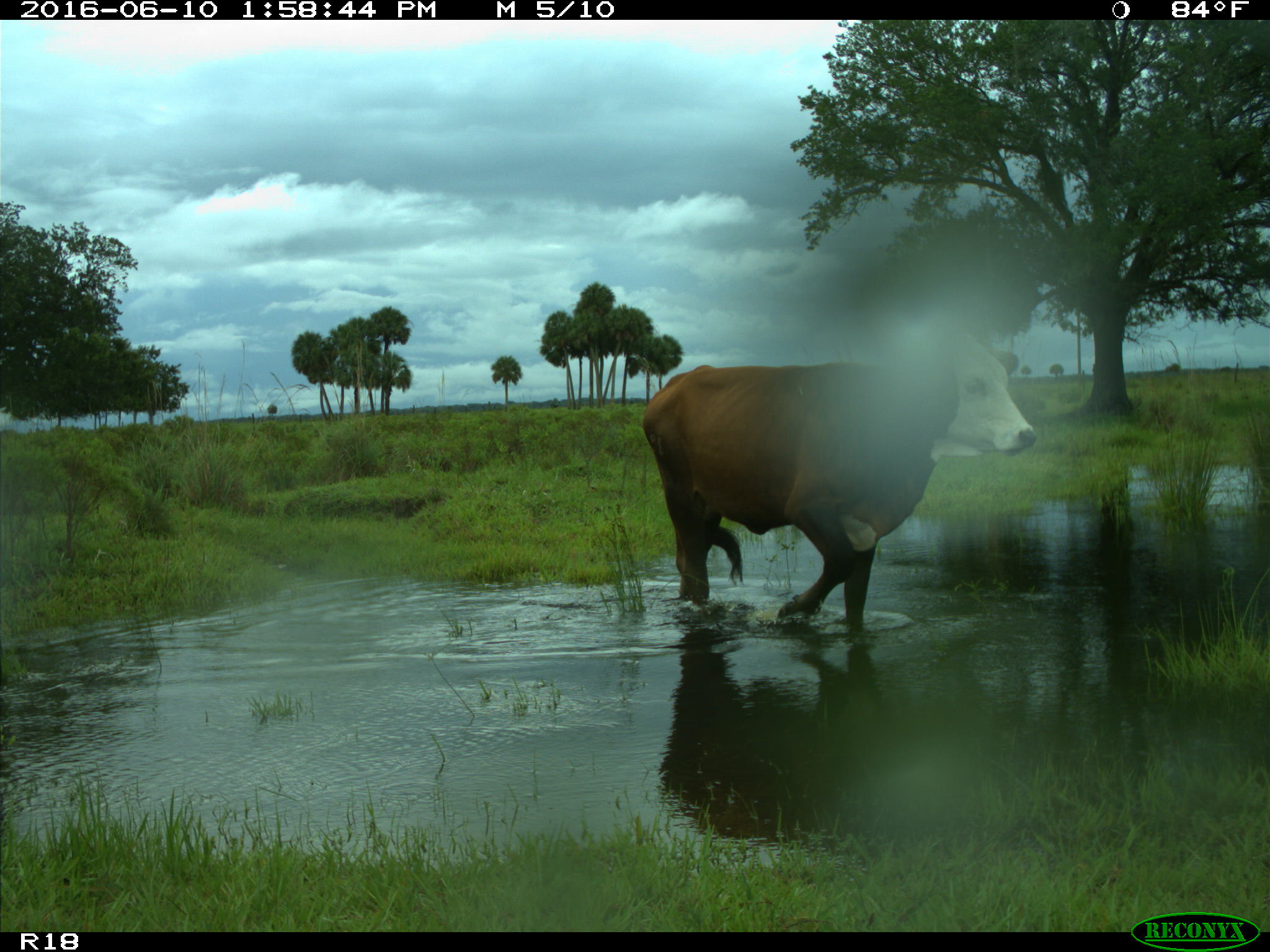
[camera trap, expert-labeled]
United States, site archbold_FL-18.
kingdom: Animalia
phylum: Chordata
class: Mammalia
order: Artiodactyla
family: Bovidae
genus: Bos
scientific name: Bos taurus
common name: domestic cow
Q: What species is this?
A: Bos taurus (domestic cow).